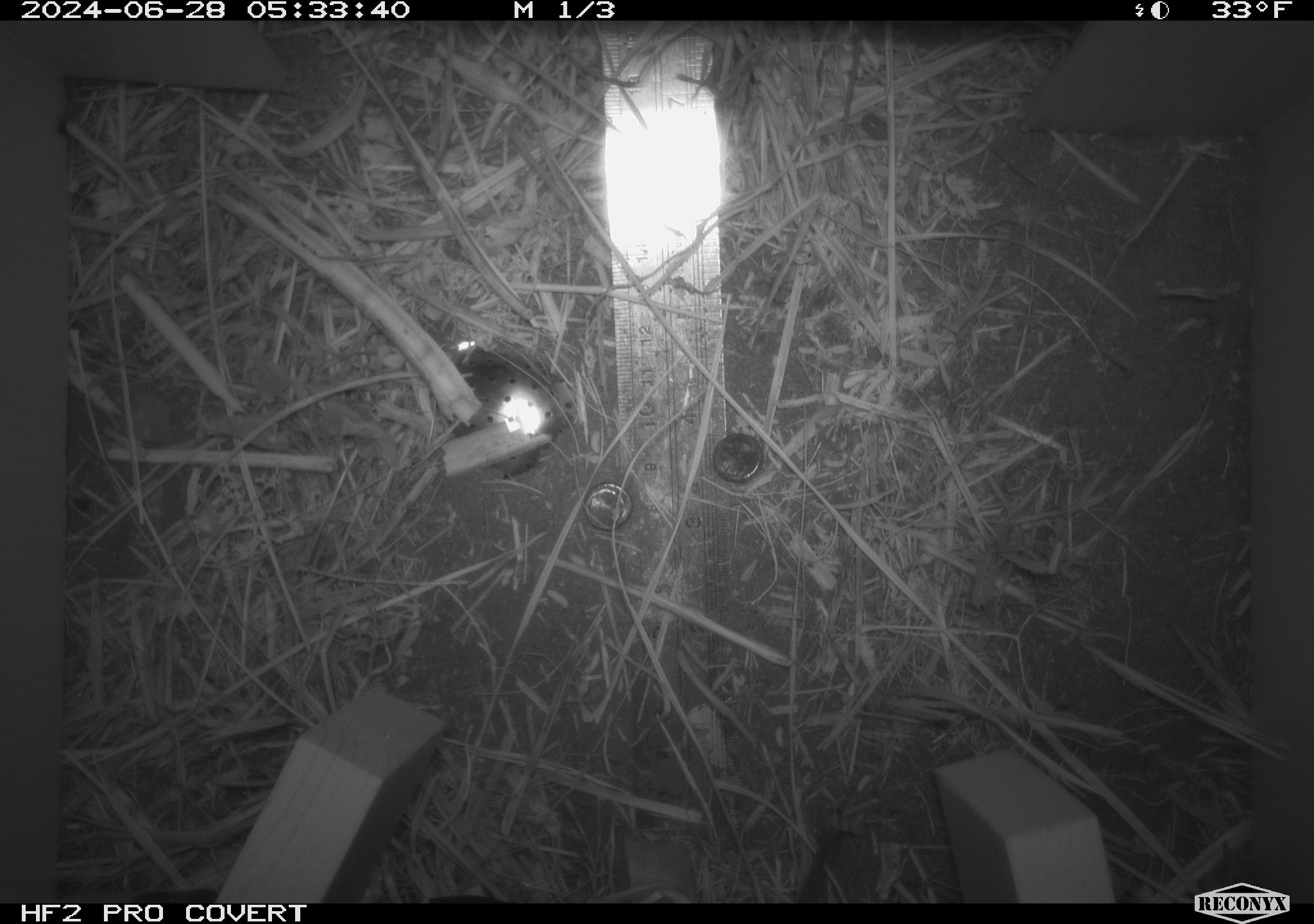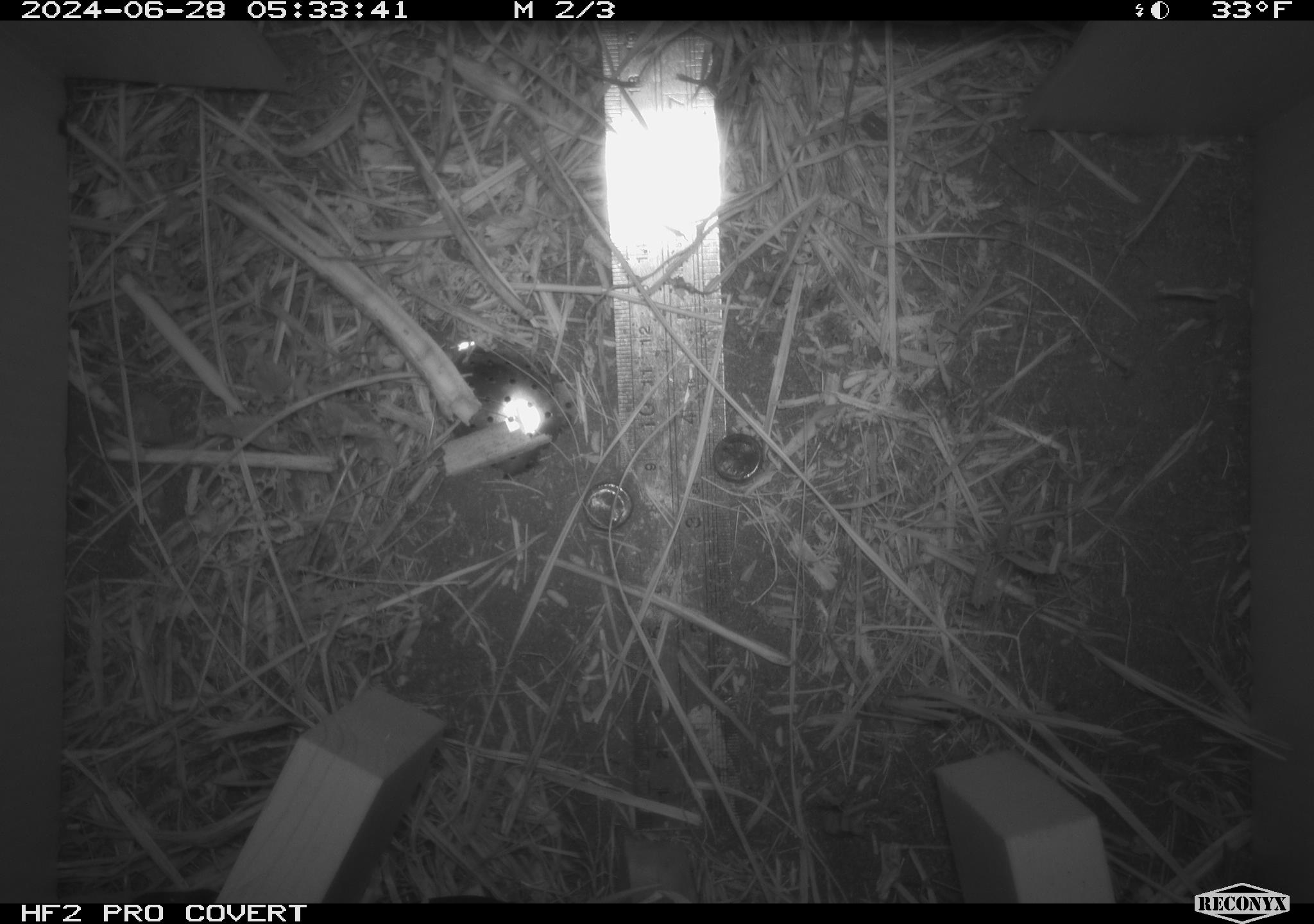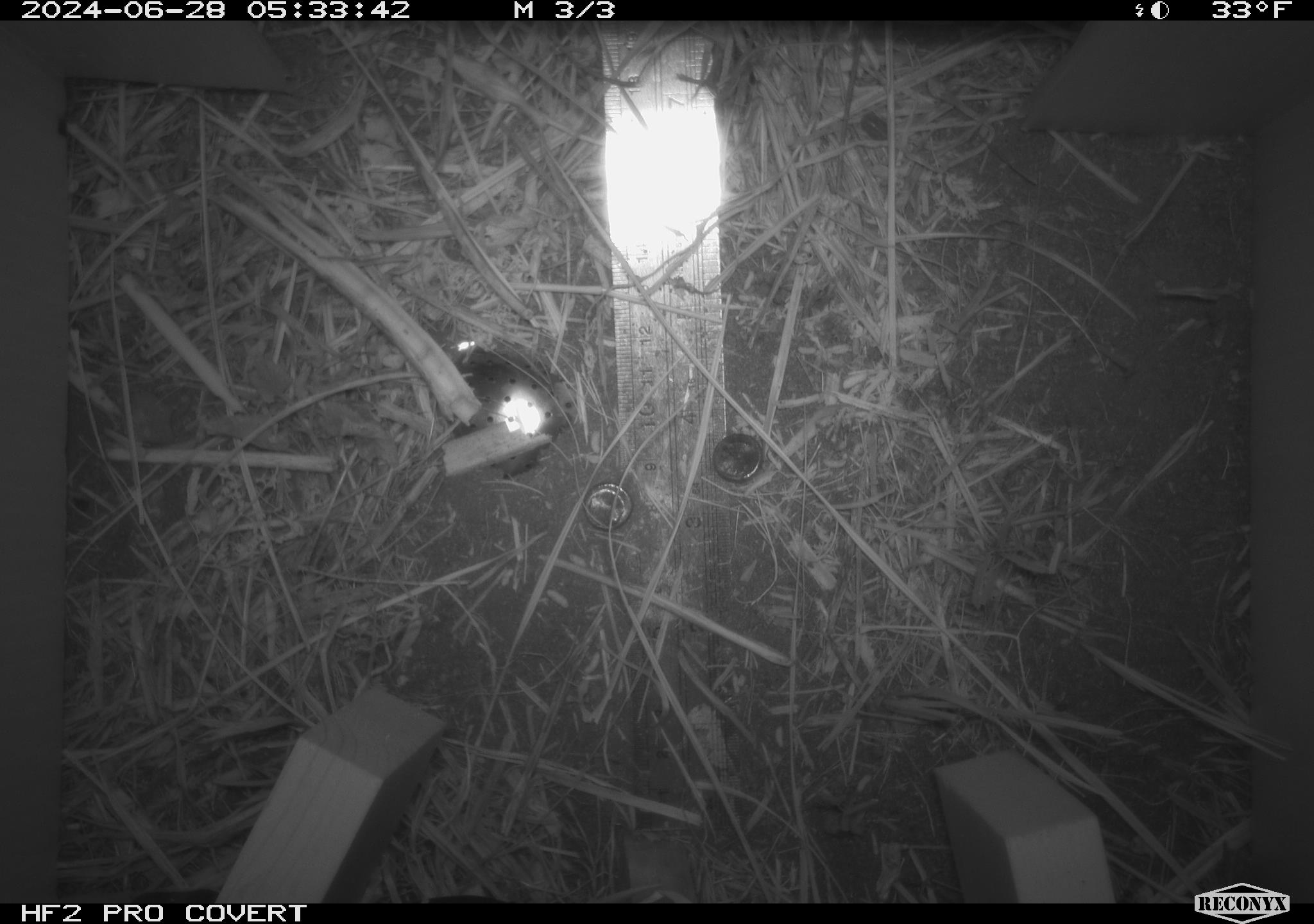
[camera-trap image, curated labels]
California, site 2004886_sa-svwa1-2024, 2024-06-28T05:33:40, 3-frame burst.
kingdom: Animalia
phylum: Chordata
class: Mammalia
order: Rodentia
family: Cricetidae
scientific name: Arvicolinae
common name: voles, lemmings, and muskrats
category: arvicolinae subfamily